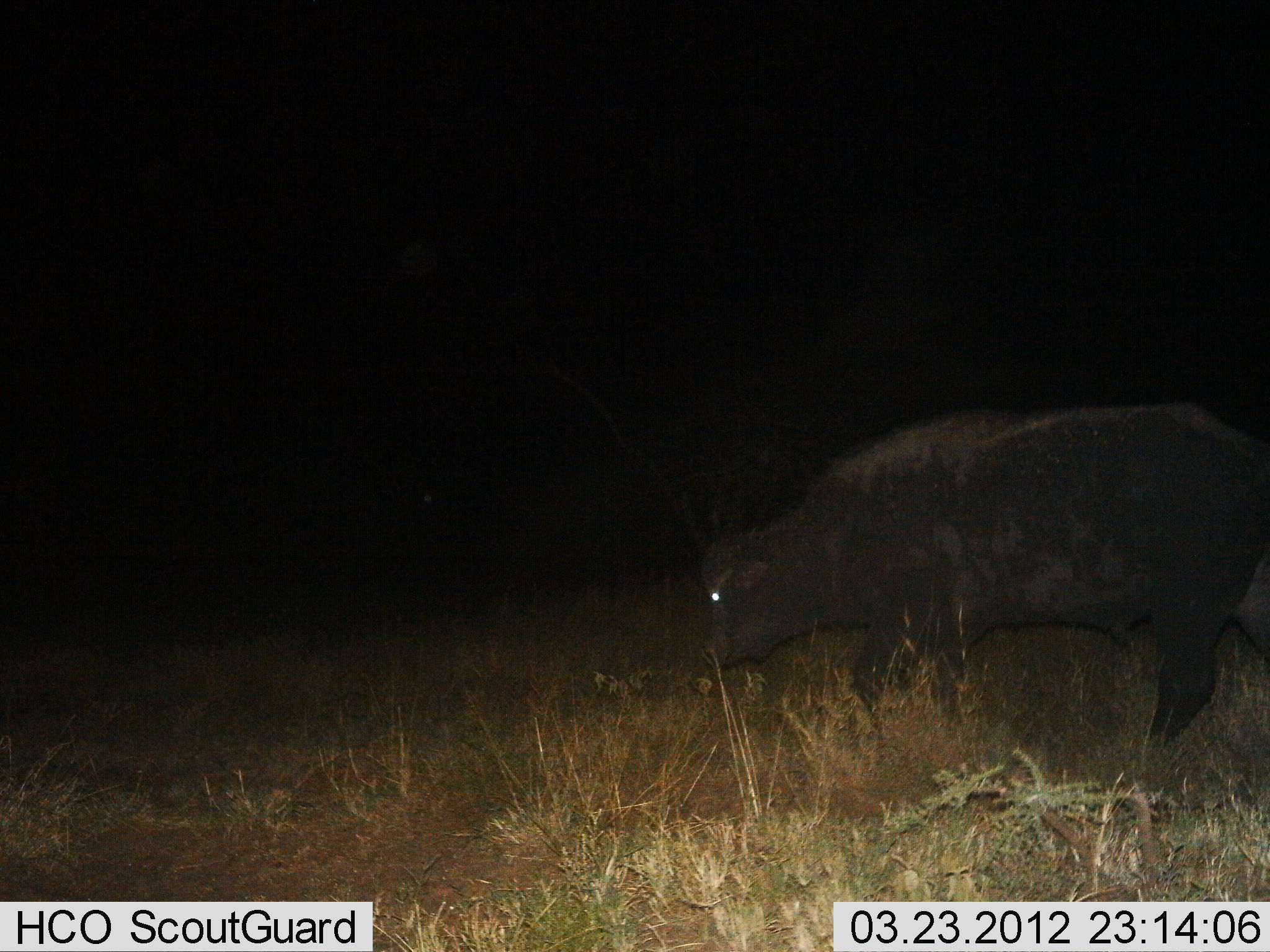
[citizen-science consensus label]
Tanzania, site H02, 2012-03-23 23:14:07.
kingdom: Animalia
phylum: Chordata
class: Mammalia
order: Artiodactyla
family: Bovidae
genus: Syncerus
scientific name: Syncerus caffer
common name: cape buffalo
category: buffalo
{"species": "buffalo (cape buffalo) (Syncerus caffer)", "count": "1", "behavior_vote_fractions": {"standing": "38%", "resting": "0%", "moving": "44%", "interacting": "0%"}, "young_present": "6%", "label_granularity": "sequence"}